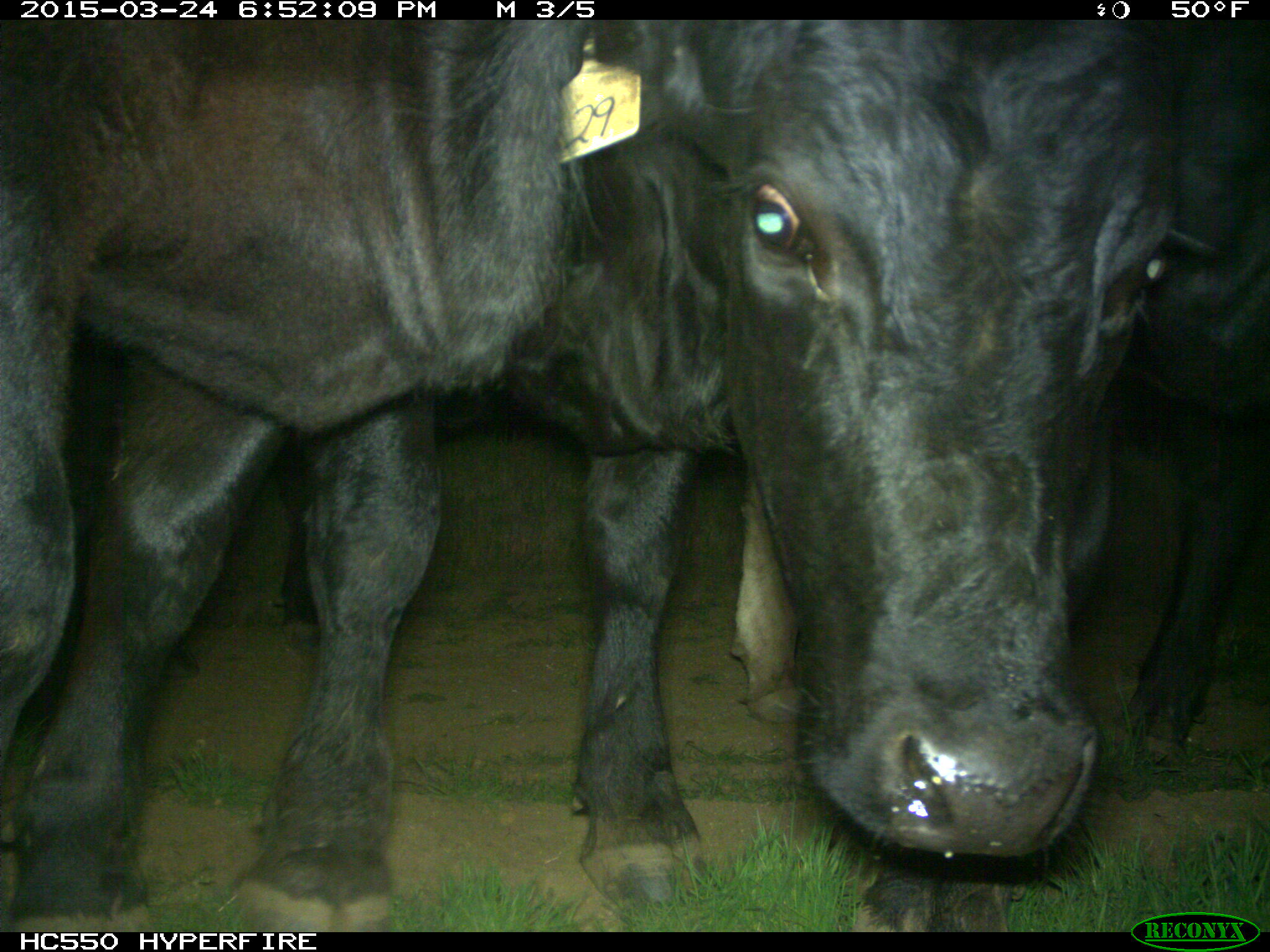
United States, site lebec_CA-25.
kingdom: Animalia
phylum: Chordata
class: Mammalia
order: Artiodactyla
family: Bovidae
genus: Bos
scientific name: Bos taurus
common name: domestic cow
Bos taurus (domestic cow).